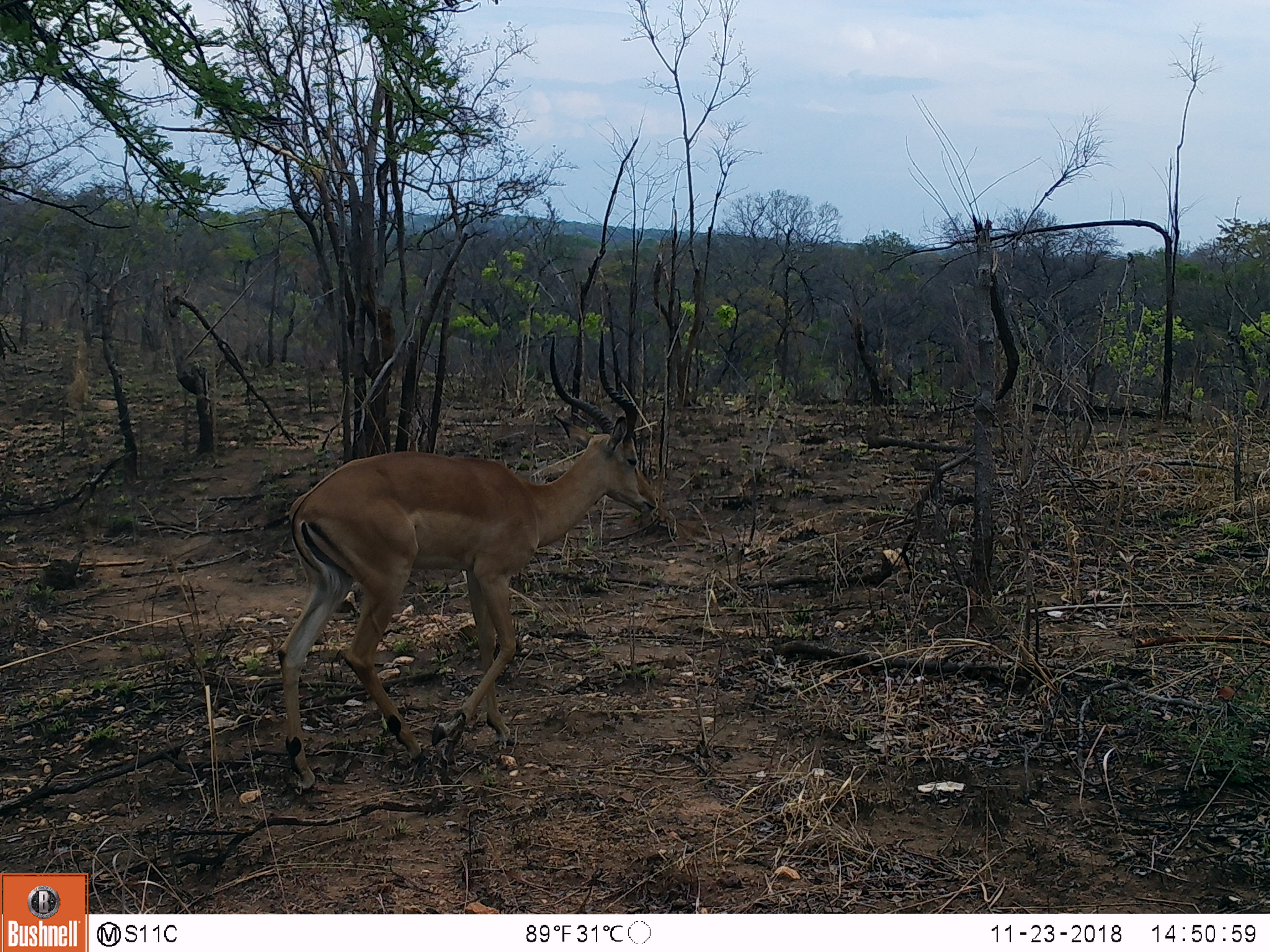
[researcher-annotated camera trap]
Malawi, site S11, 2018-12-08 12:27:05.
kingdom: Animalia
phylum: Chordata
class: Mammalia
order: Artiodactyla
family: Bovidae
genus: Aepyceros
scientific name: Aepyceros melampus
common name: impala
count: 1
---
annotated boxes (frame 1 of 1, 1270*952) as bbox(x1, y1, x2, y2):
impala: bbox(251, 327, 679, 823)